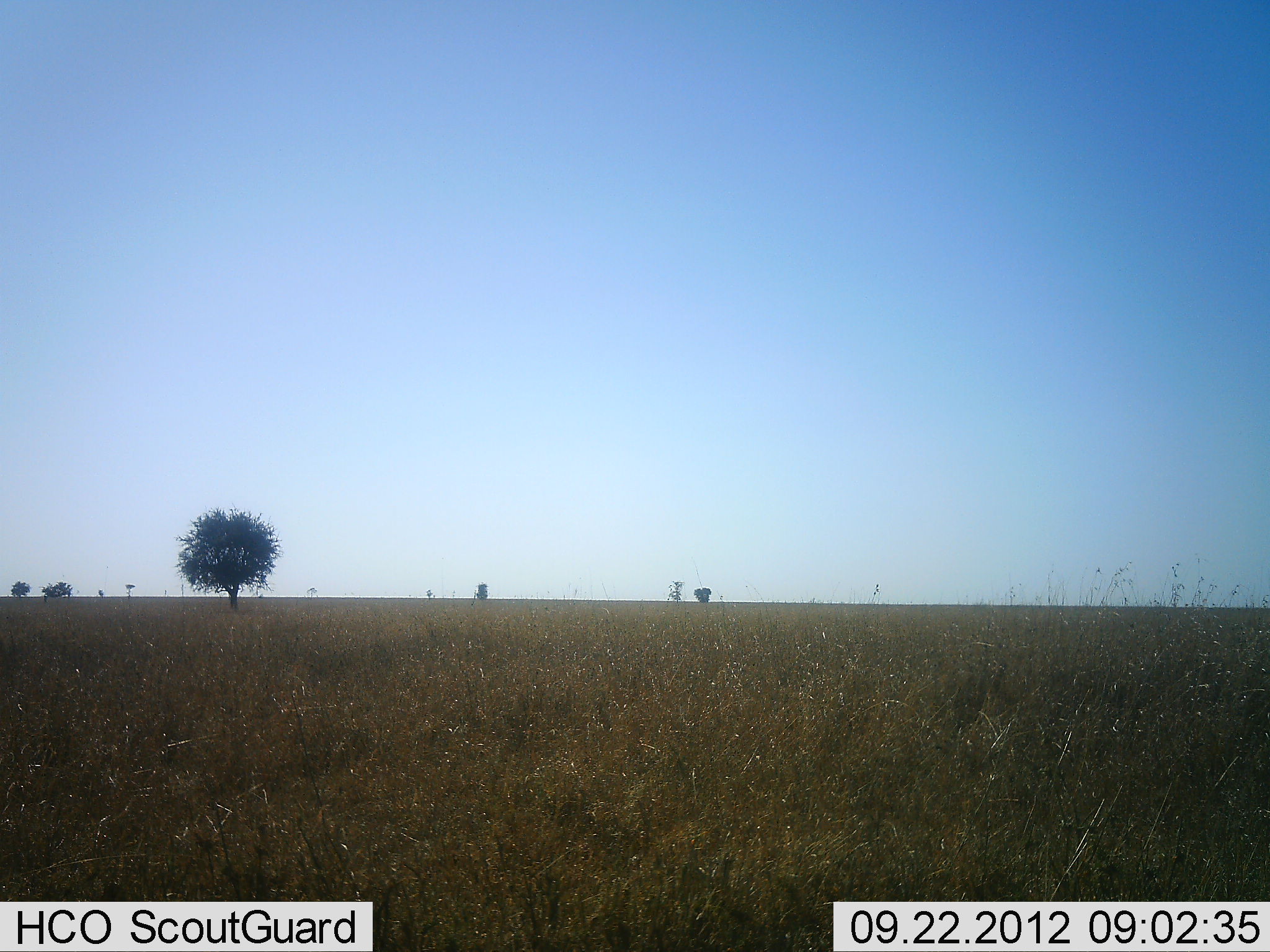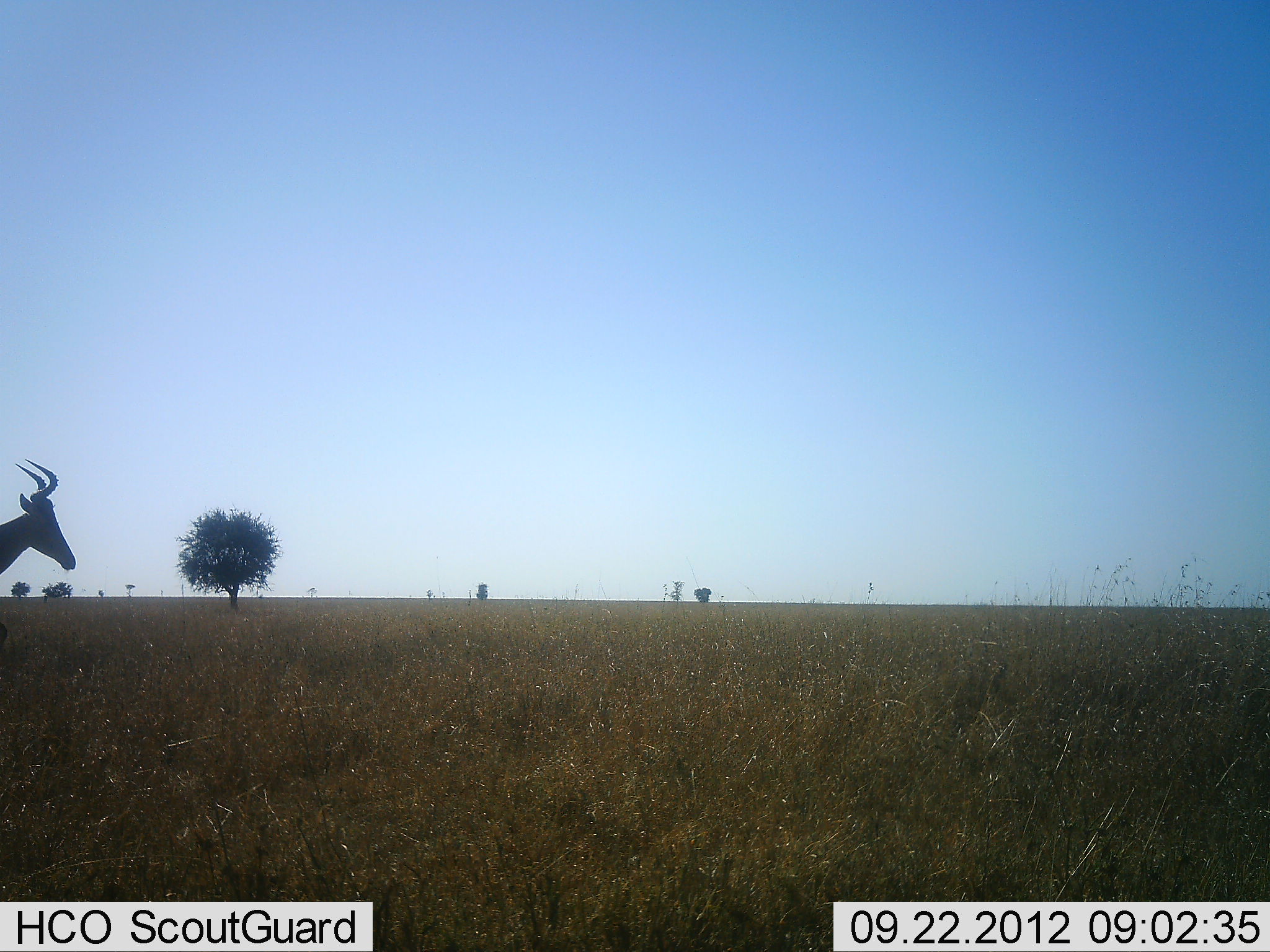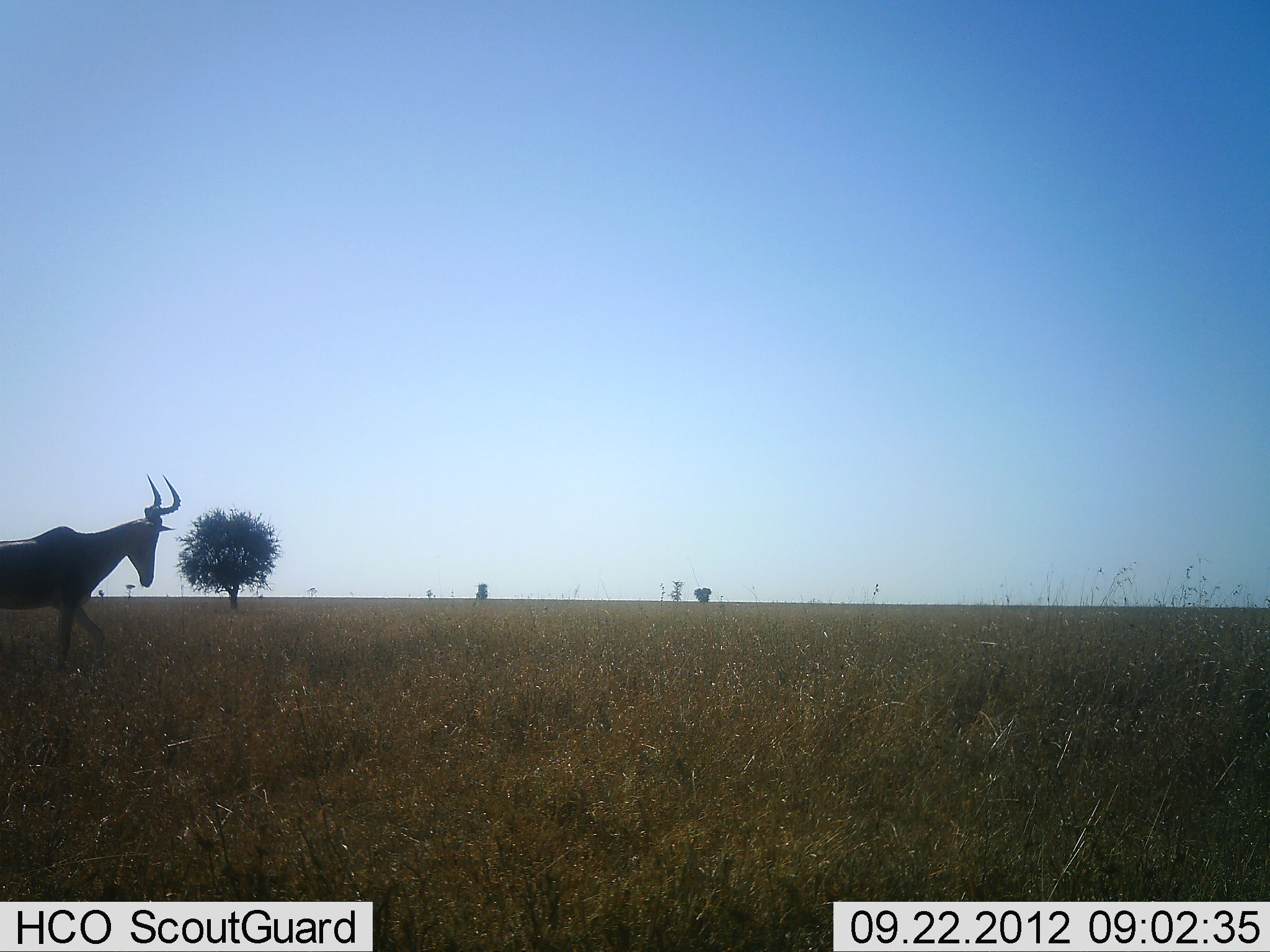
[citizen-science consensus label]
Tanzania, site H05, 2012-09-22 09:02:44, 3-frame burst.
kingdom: Animalia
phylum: Chordata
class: Mammalia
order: Artiodactyla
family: Bovidae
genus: Alcelaphus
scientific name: Alcelaphus buselaphus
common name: hartebeest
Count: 1.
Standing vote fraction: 20%.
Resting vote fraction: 0%.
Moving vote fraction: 80%.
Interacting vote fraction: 0%.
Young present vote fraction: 0%.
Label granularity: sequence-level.